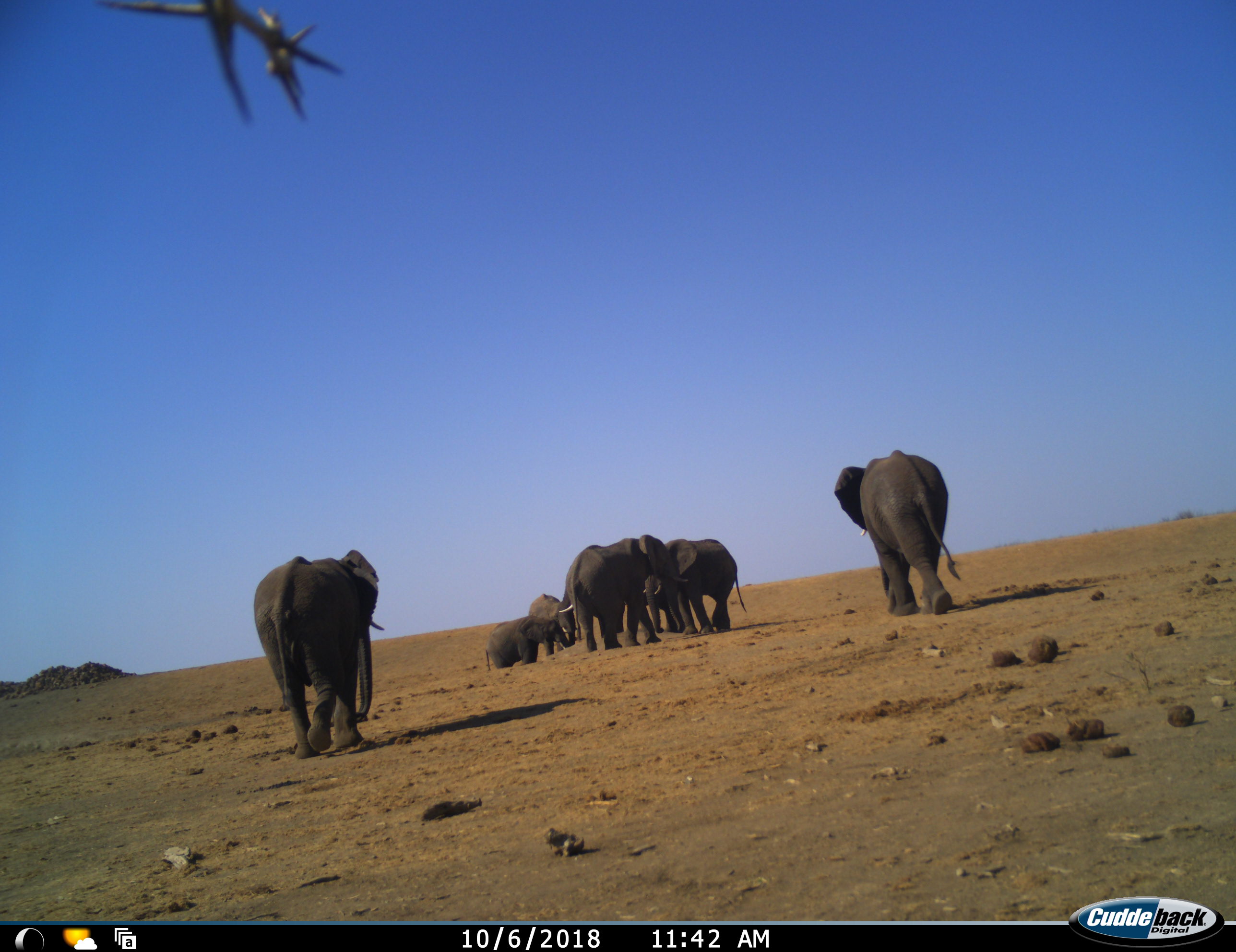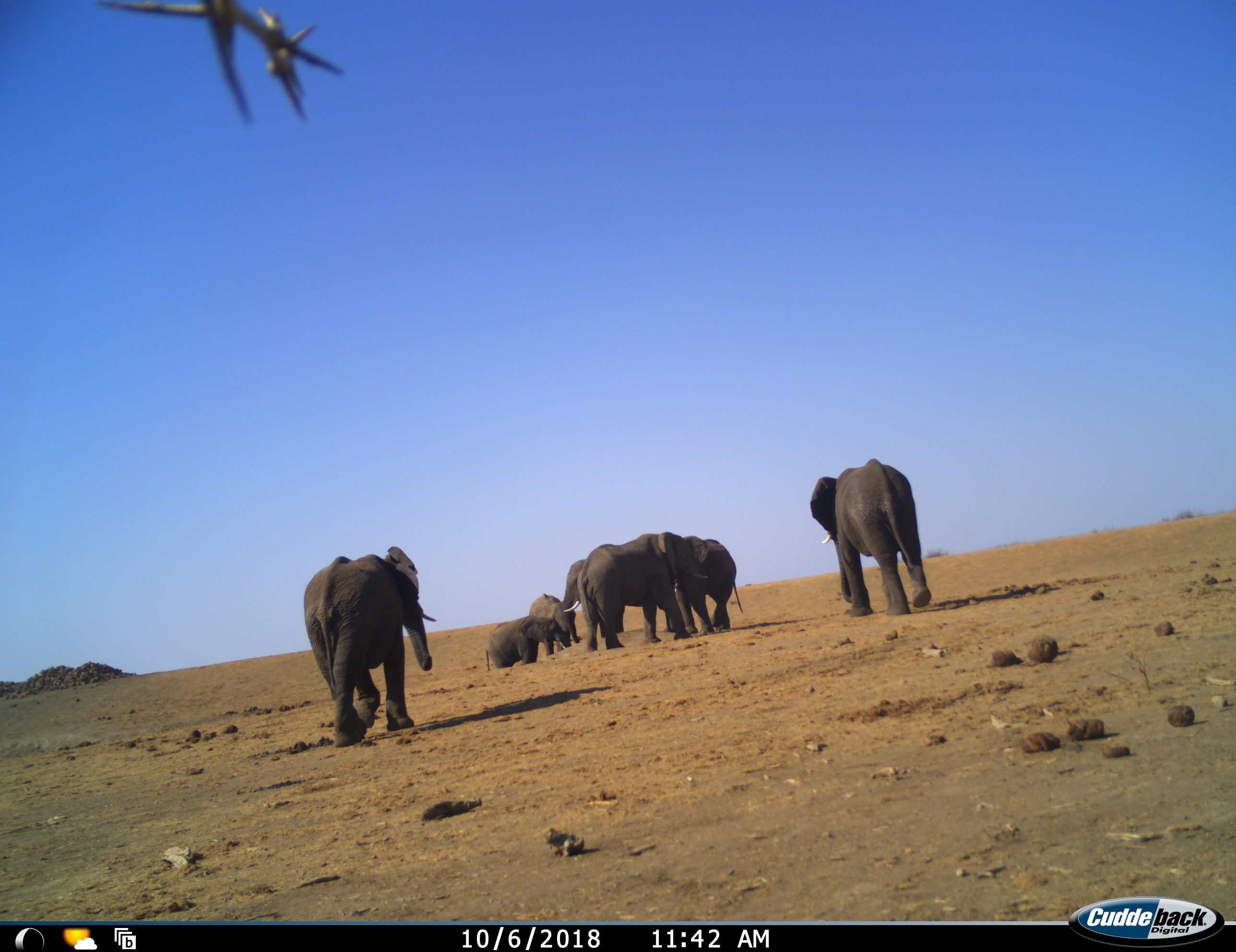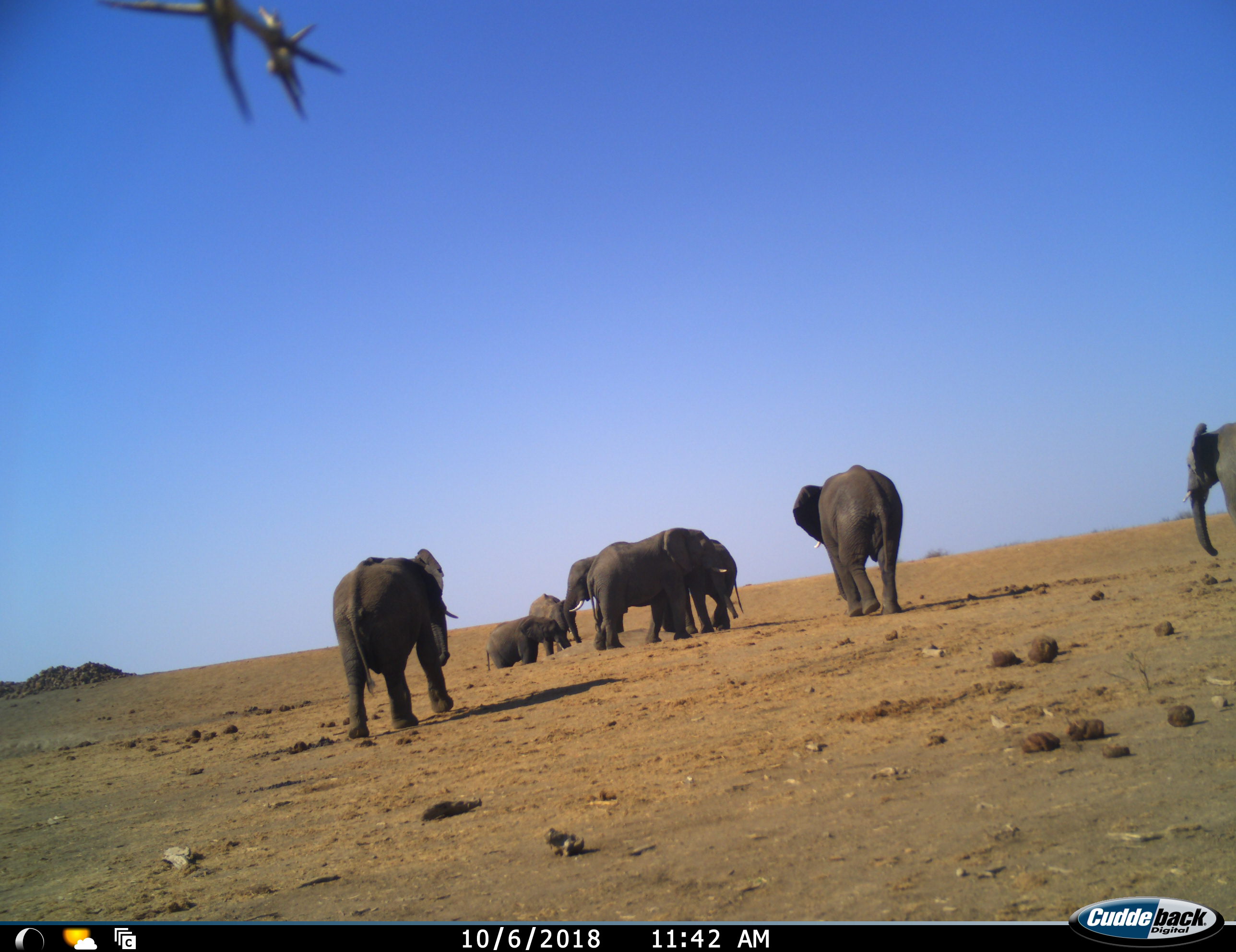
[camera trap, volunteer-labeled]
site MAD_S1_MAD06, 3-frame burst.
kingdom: Animalia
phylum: Chordata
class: Mammalia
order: Proboscidea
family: Elephantidae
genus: Loxodonta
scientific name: Loxodonta africana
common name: african bush elephant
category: elephant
Elephant (african bush elephant) (Loxodonta africana), count 8. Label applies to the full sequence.